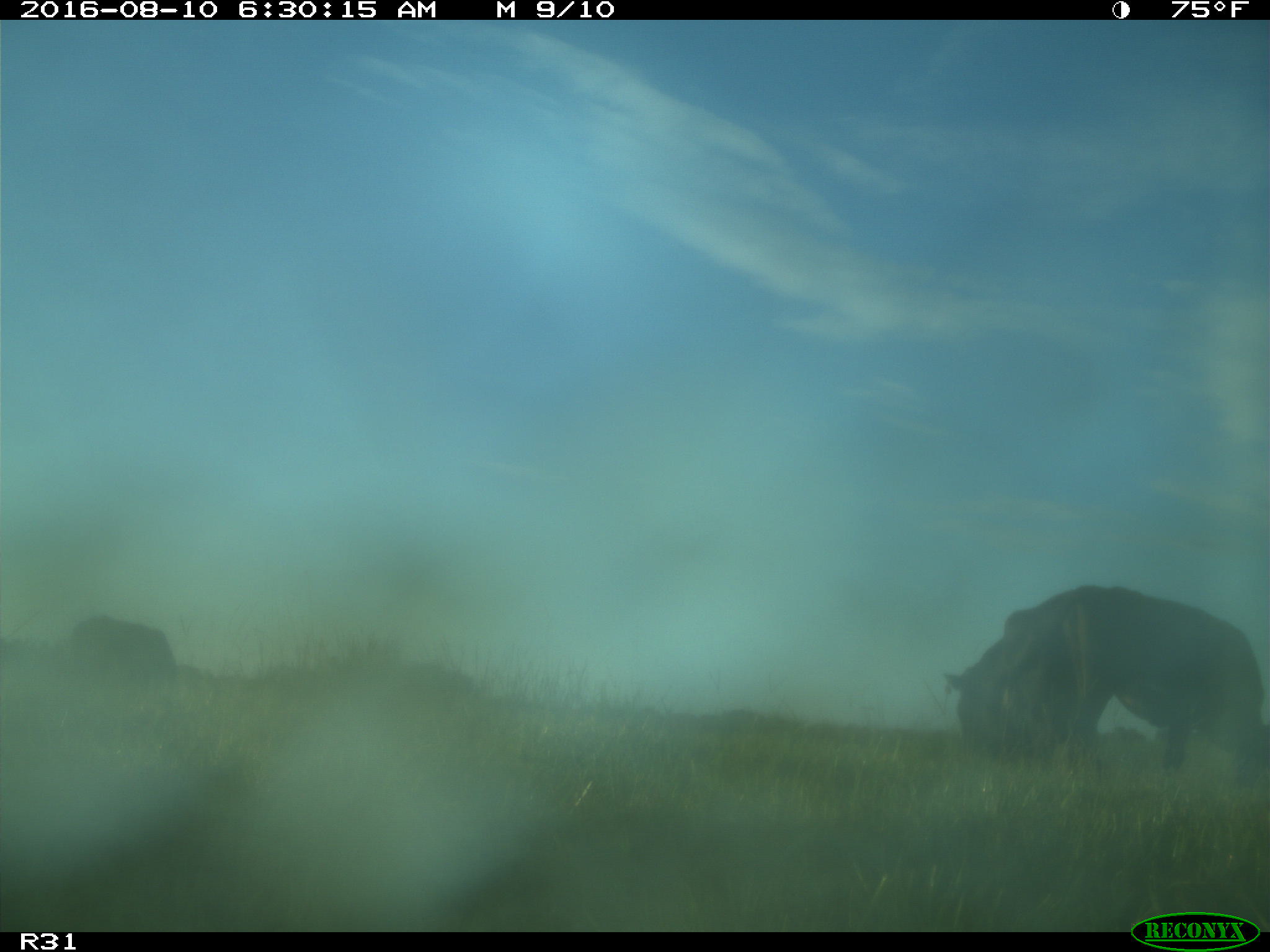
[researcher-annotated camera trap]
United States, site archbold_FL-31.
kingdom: Animalia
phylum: Chordata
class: Mammalia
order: Artiodactyla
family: Bovidae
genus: Bos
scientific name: Bos taurus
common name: domestic cow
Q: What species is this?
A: Bos taurus (domestic cow).